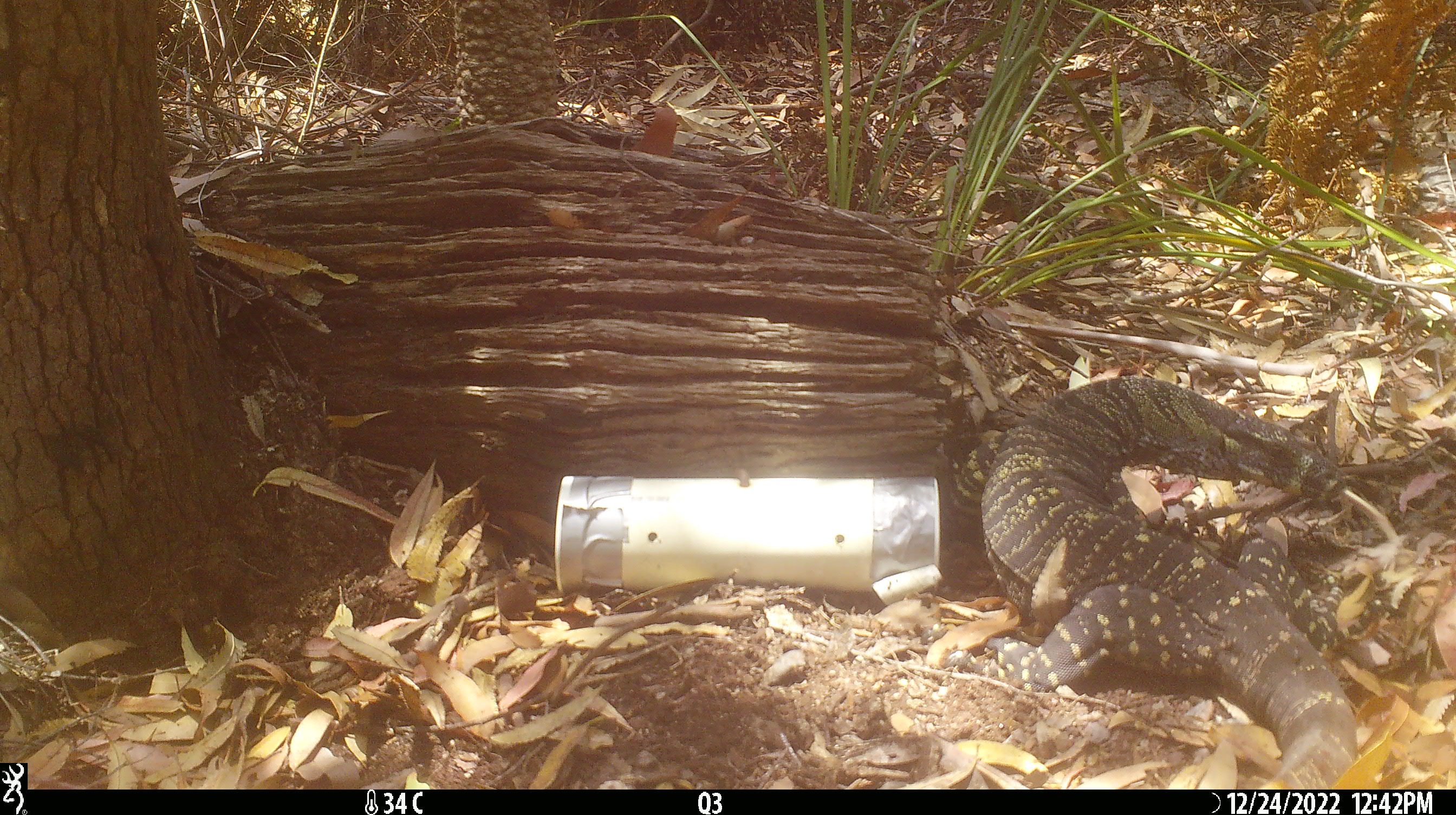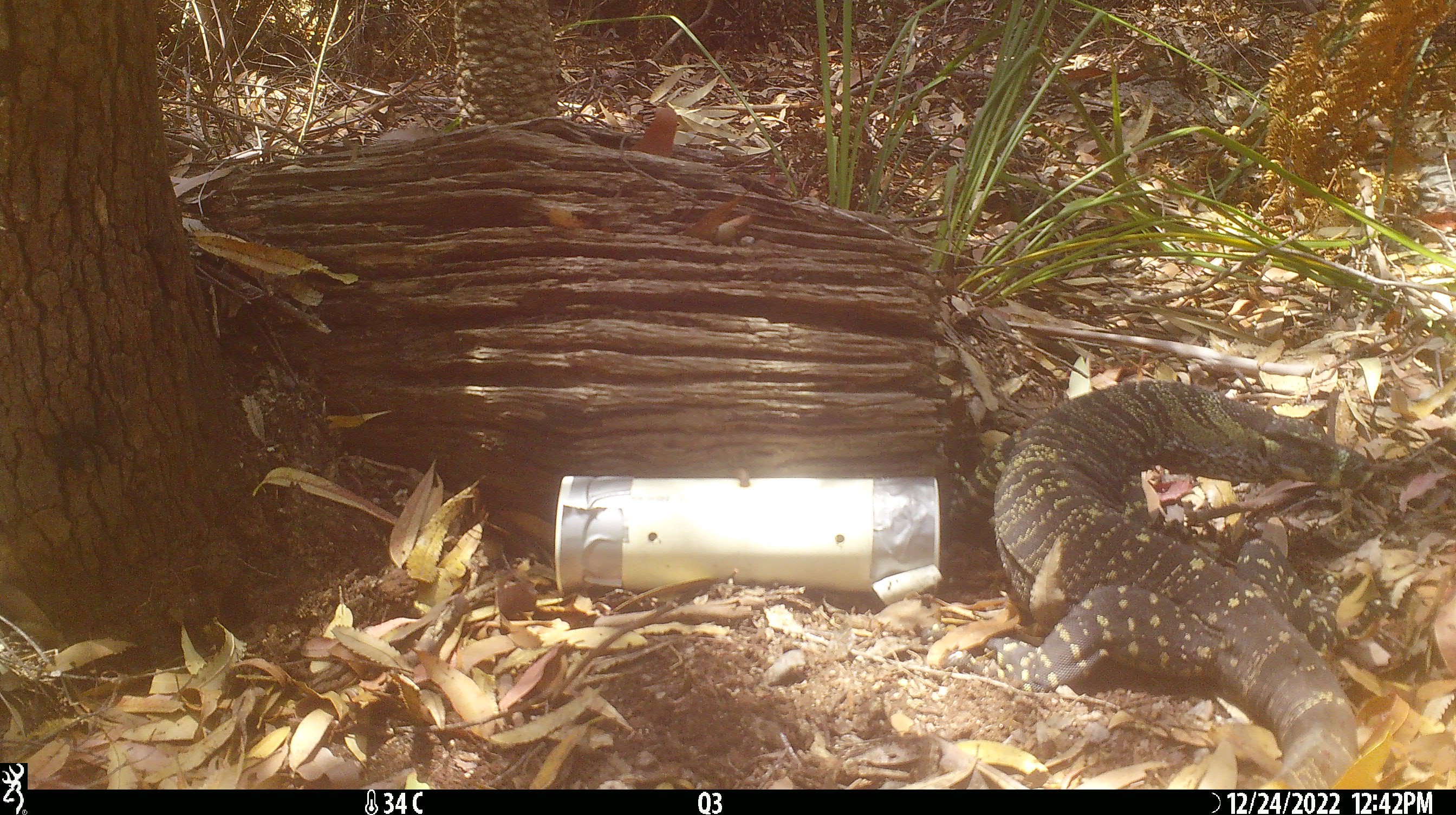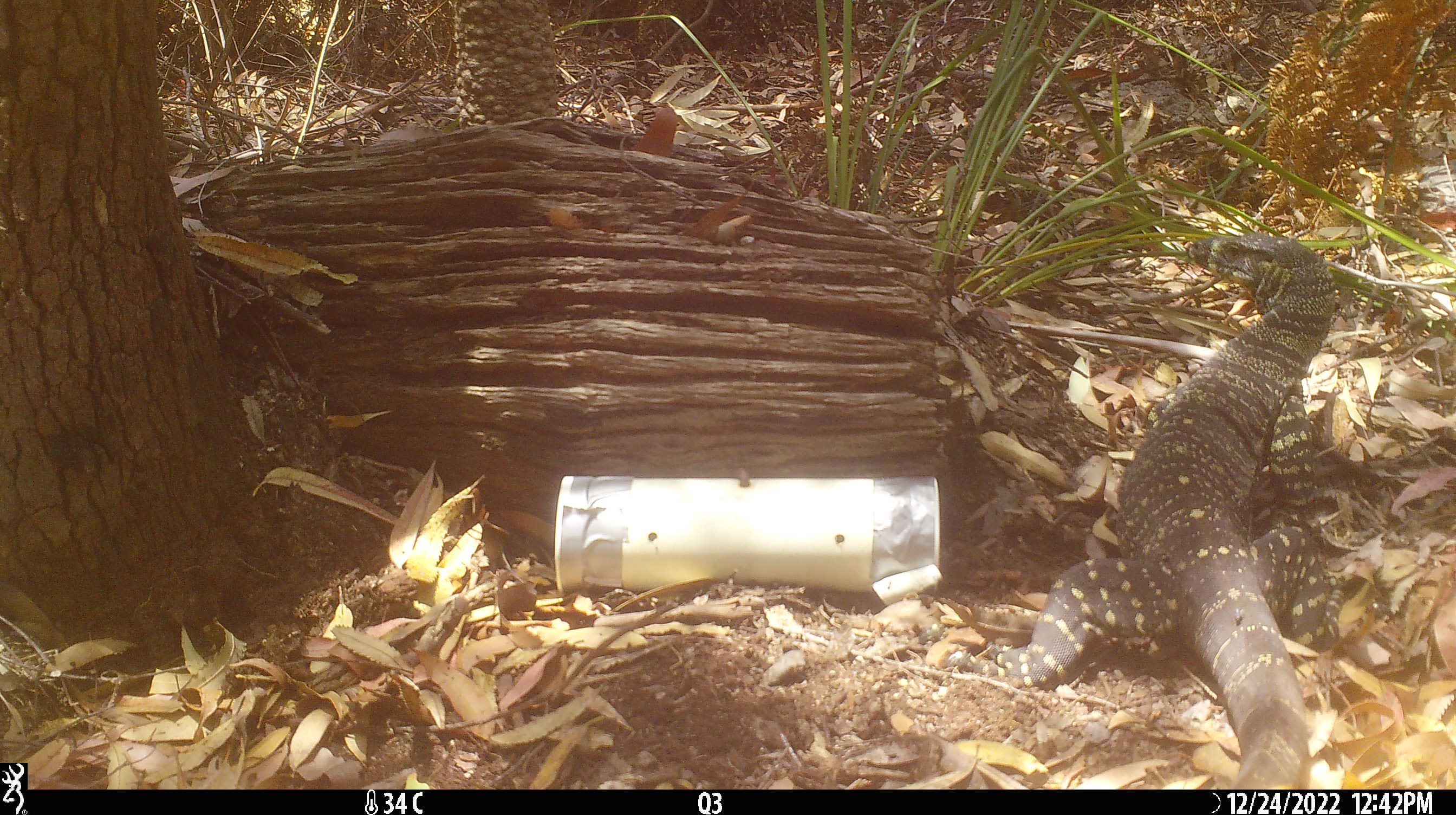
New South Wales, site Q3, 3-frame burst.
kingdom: Animalia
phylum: Chordata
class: Reptilia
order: Squamata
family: Varanidae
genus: Varanus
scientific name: Varanus varius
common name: lace monitor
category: goanna